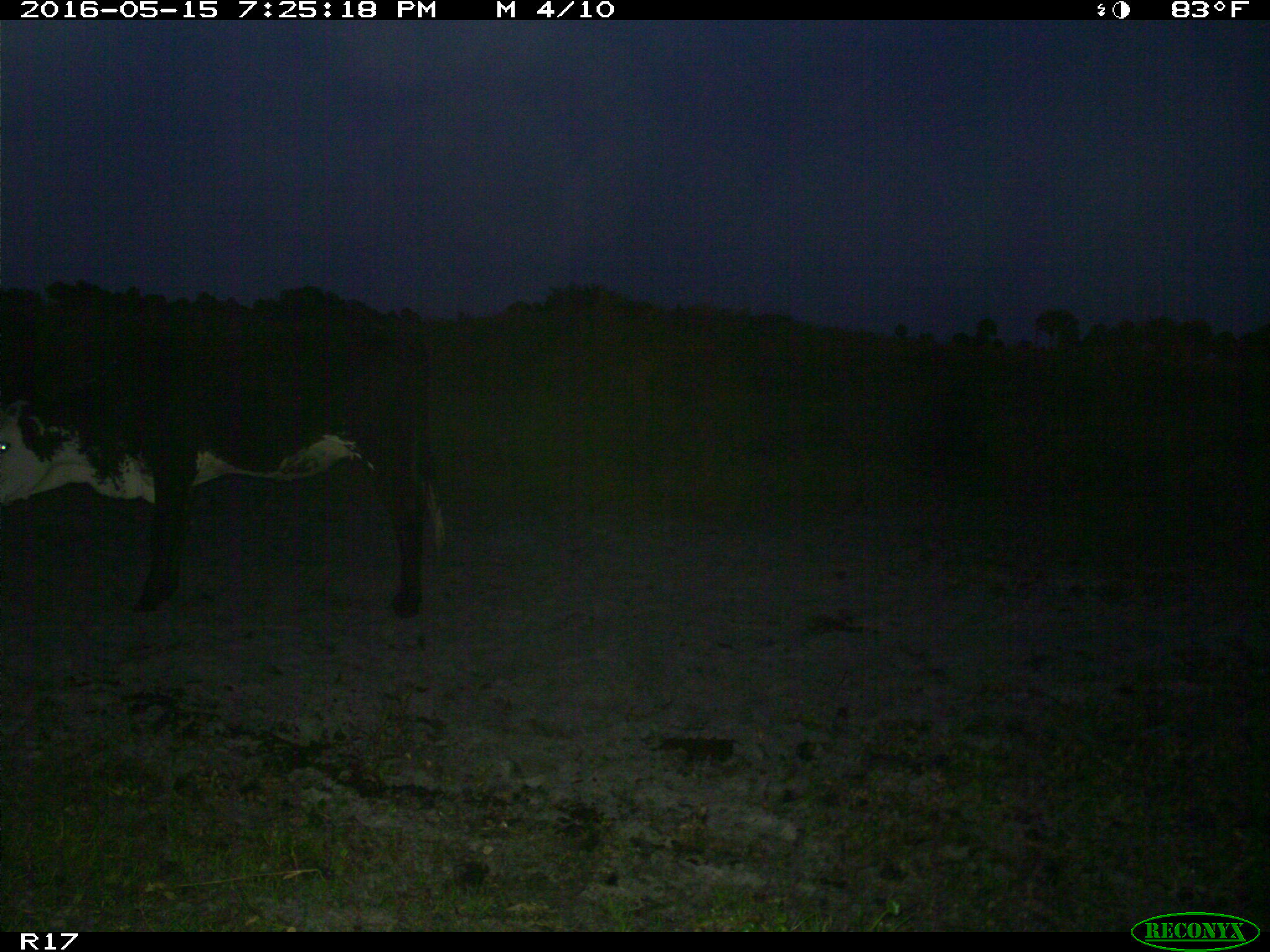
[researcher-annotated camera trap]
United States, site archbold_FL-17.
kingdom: Animalia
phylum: Chordata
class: Mammalia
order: Artiodactyla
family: Bovidae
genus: Bos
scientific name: Bos taurus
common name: domestic cow